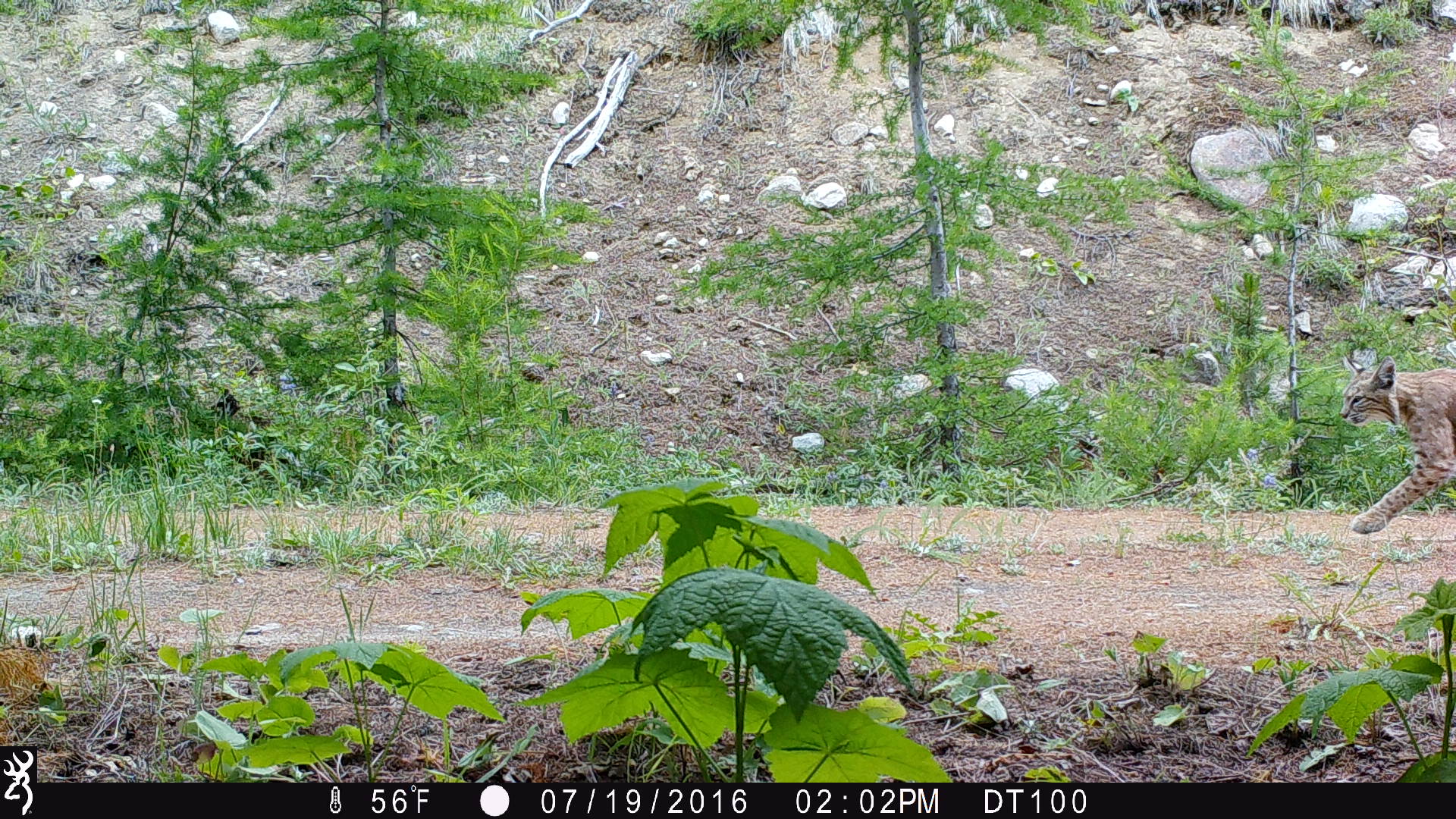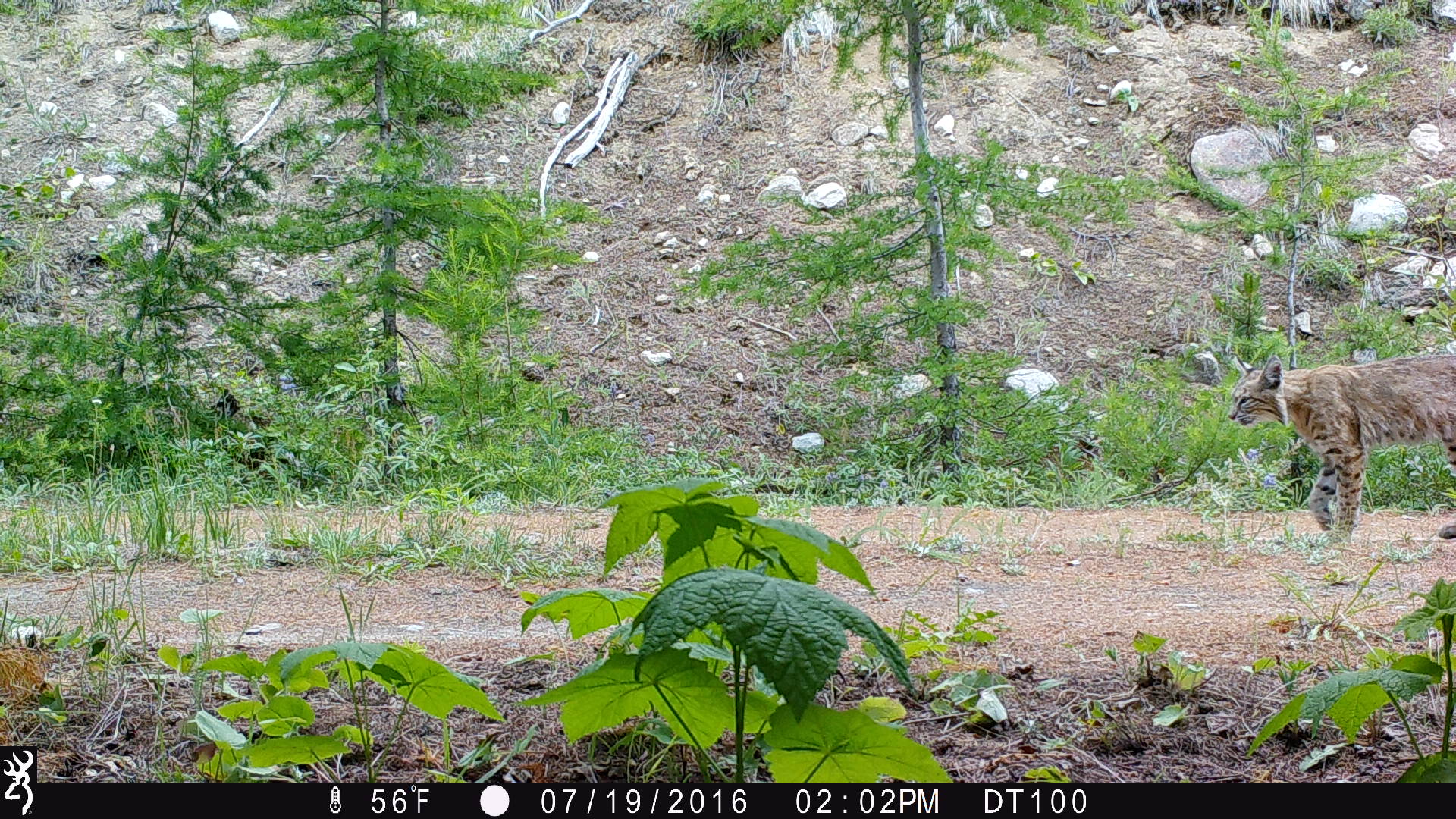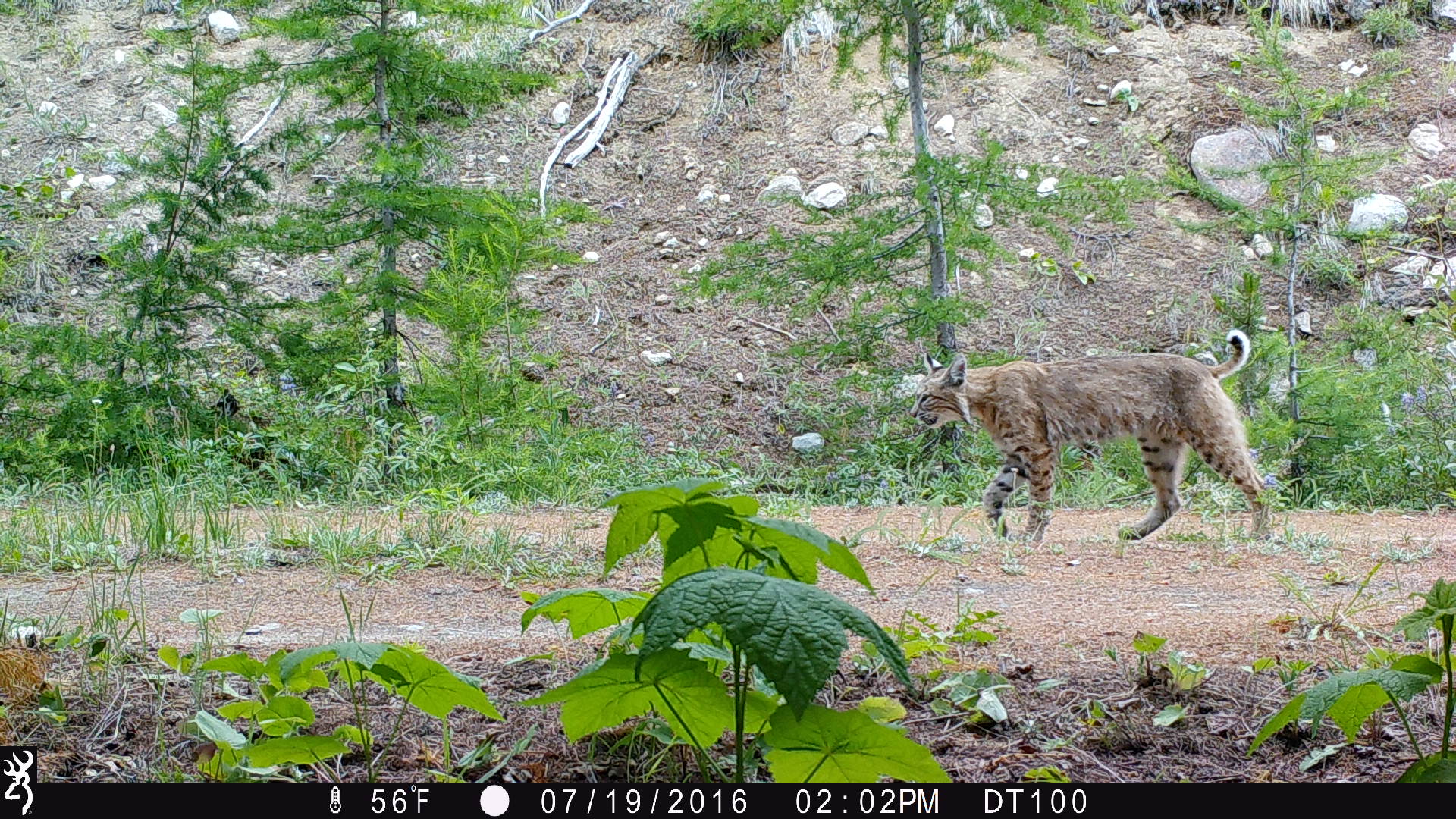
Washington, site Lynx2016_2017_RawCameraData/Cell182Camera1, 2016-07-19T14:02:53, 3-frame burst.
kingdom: Animalia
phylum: Chordata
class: Mammalia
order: Carnivora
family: Felidae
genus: Lynx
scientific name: Lynx rufus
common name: bobcat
Lynx rufus (bobcat). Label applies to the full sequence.